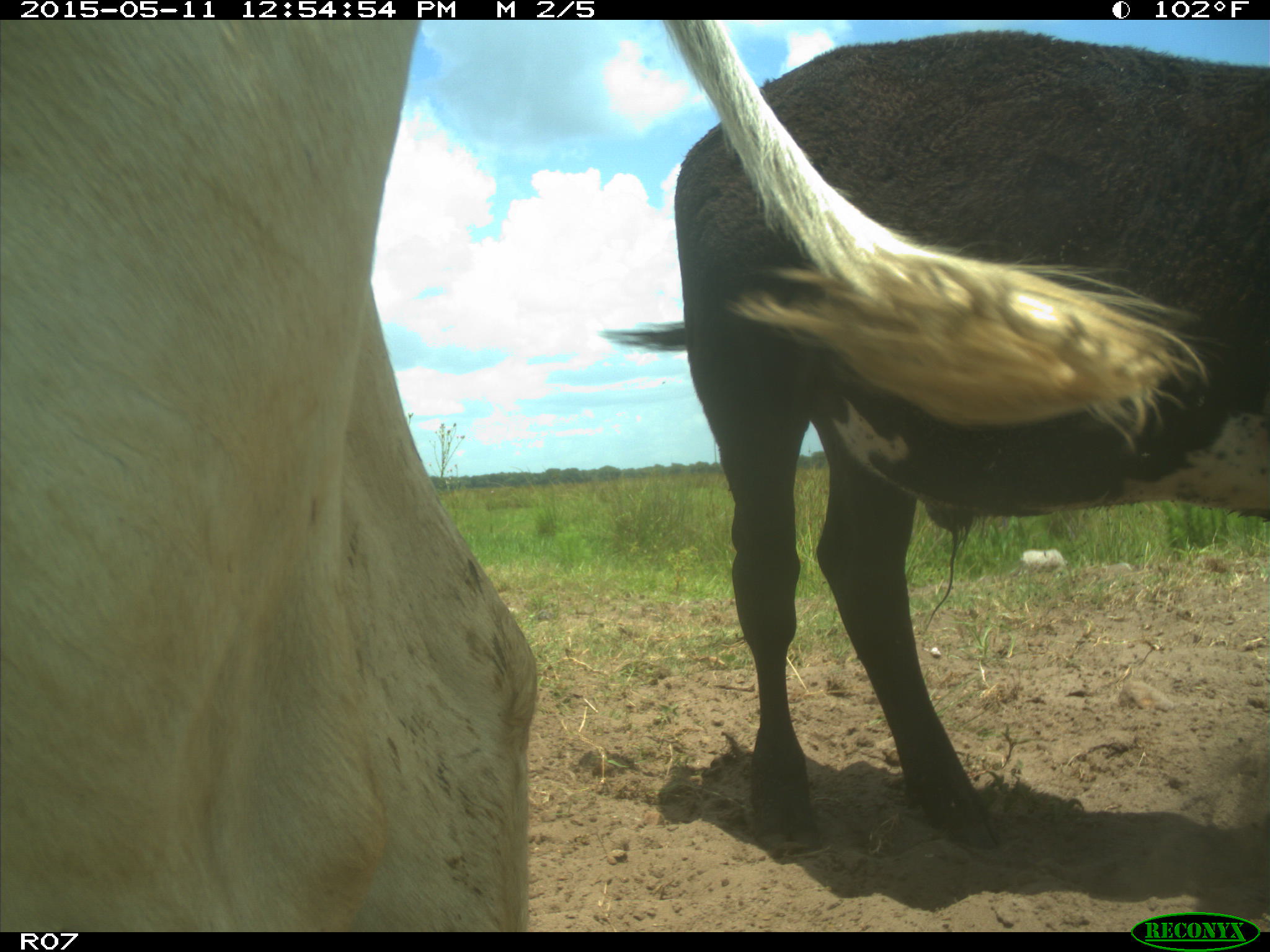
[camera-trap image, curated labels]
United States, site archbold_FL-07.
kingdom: Animalia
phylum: Chordata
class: Mammalia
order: Artiodactyla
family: Bovidae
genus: Bos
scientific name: Bos taurus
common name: domestic cow